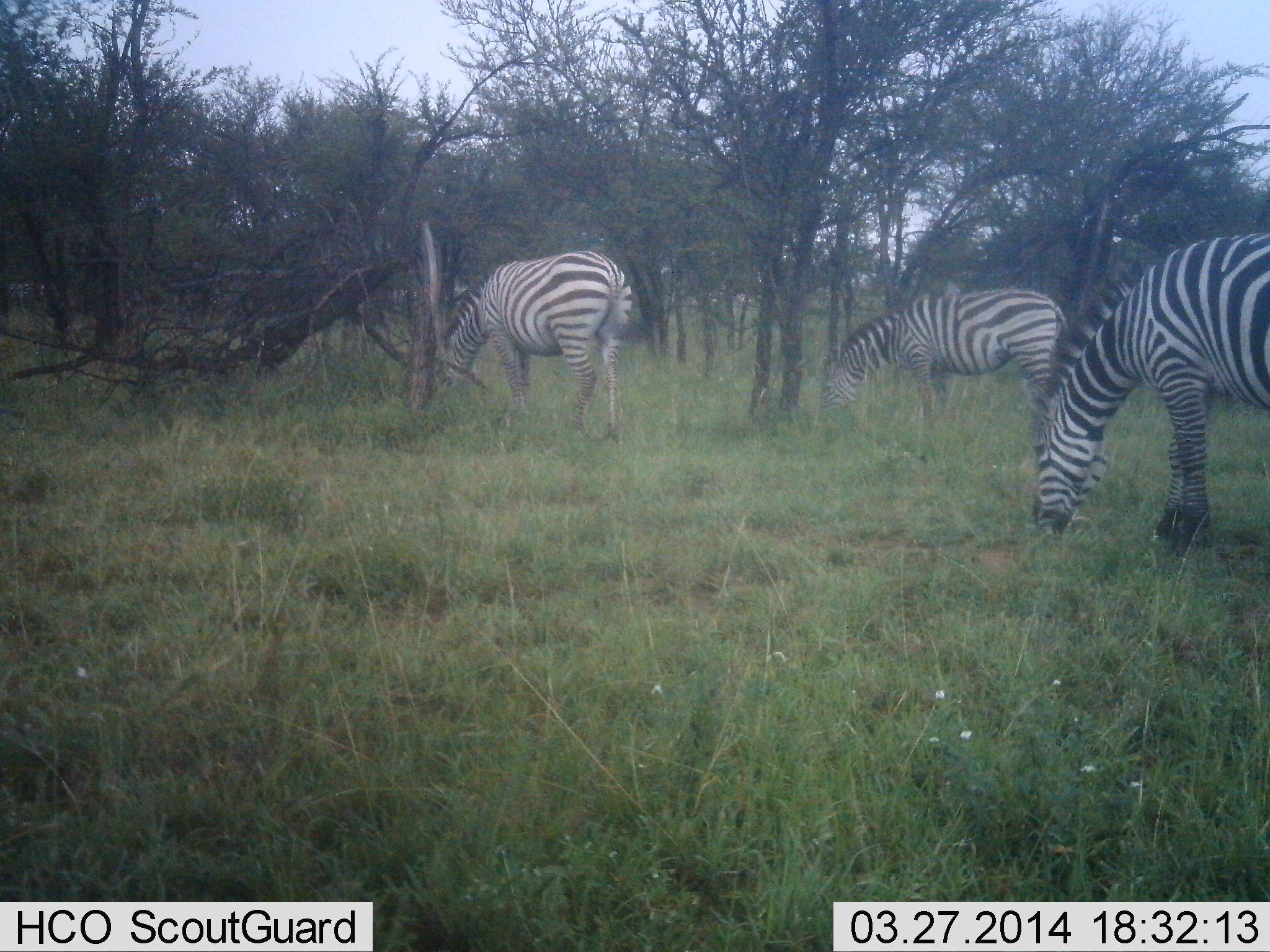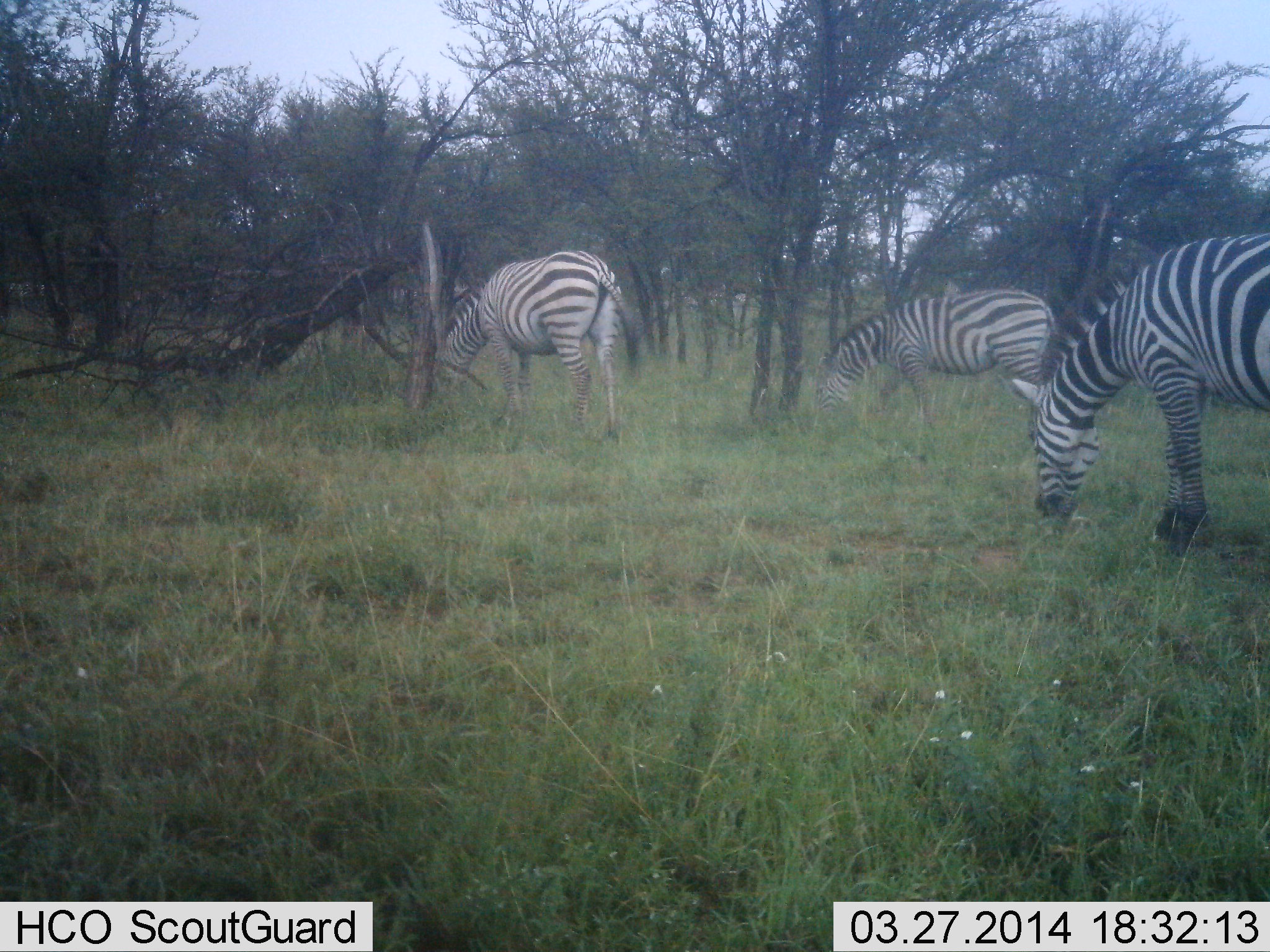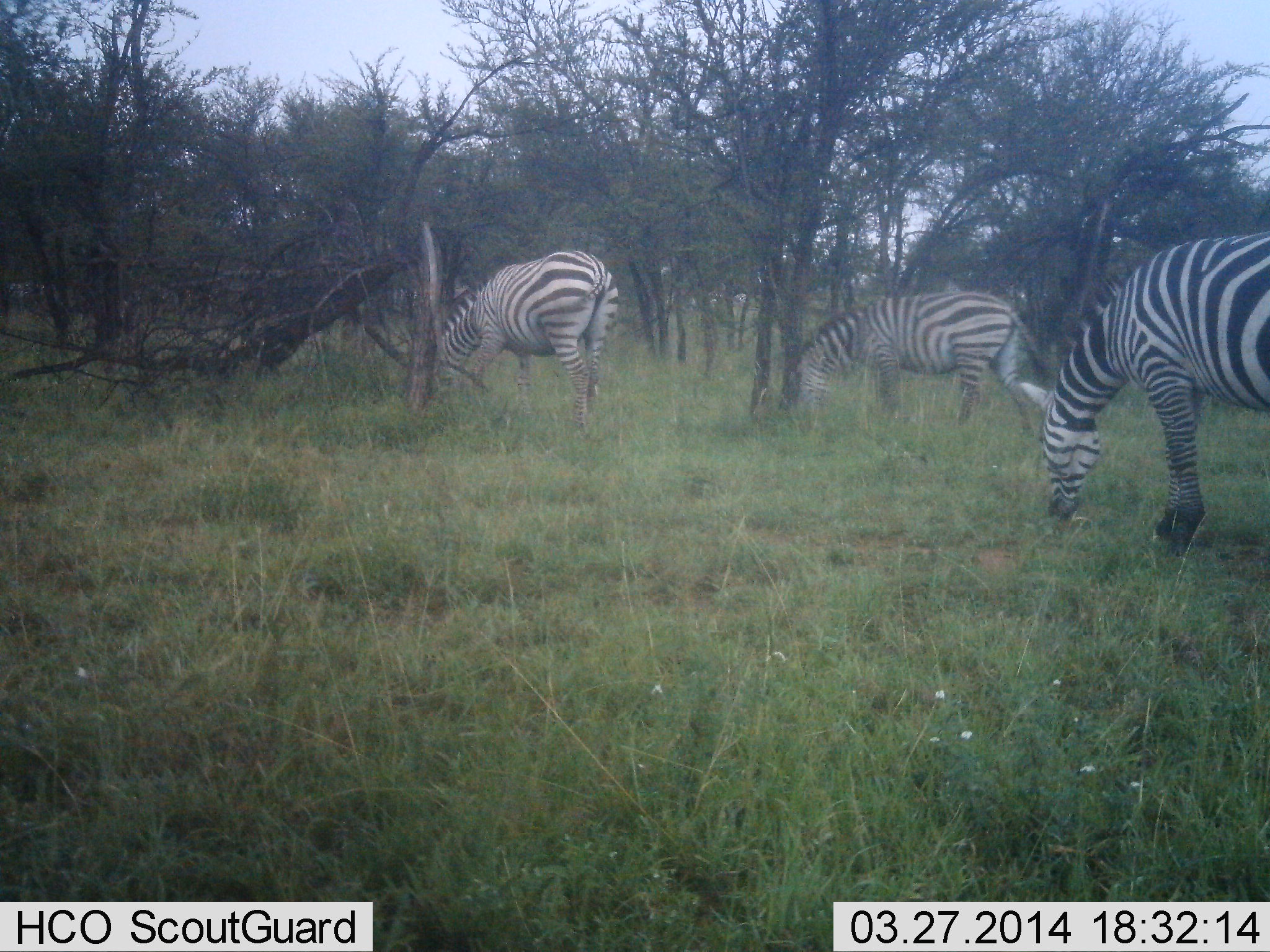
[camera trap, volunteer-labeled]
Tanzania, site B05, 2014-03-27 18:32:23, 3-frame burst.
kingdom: Animalia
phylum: Chordata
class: Mammalia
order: Perissodactyla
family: Equidae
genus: Equus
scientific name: Equus quagga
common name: plains zebra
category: zebra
Zebra (plains zebra) (Equus quagga), count 3. Behavior (volunteer vote fractions): standing 20%, resting 0%, moving 0%, interacting 0%. Young present (vote fraction): 0%. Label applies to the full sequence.